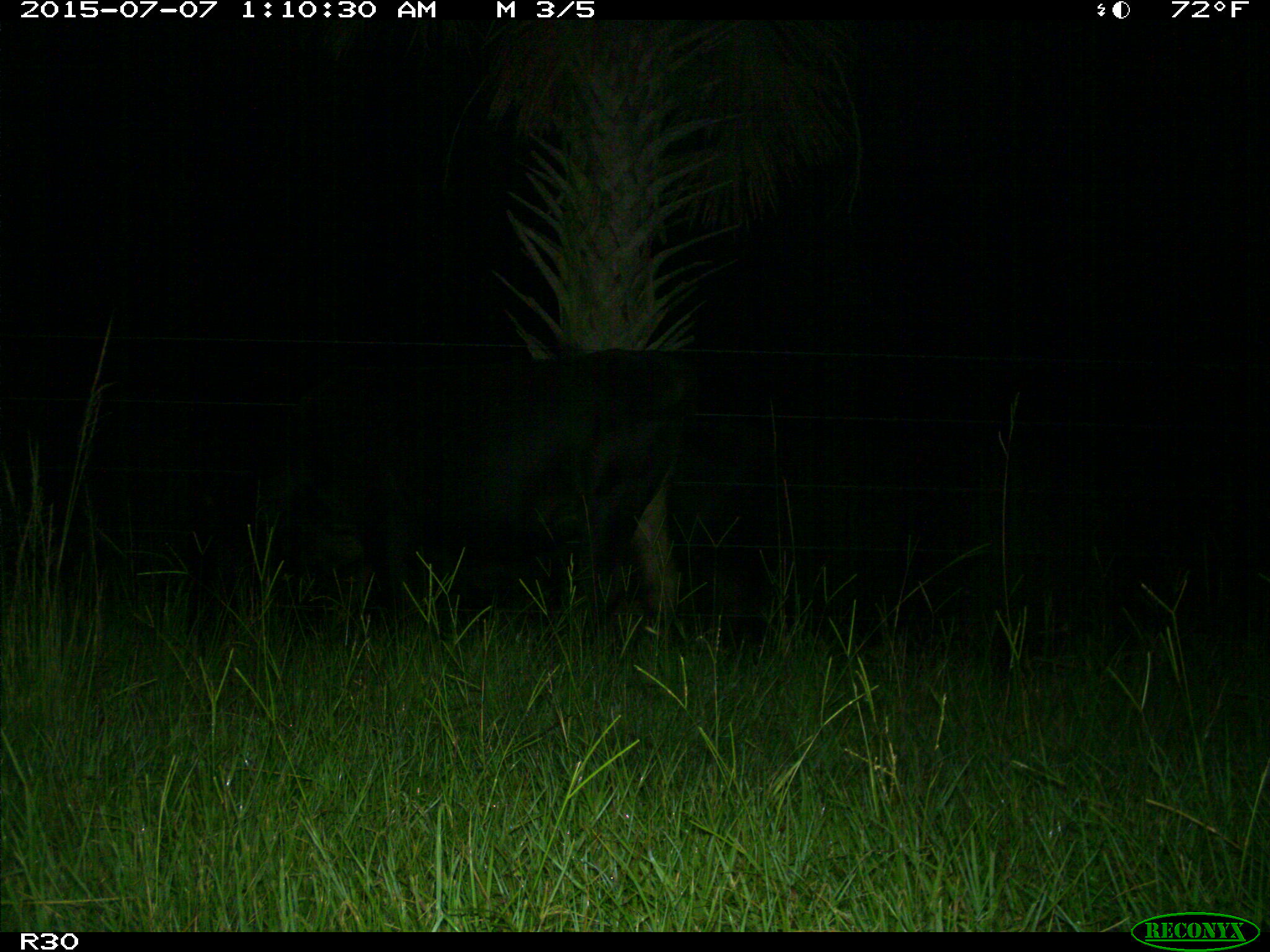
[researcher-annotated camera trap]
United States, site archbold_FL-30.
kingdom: Animalia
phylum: Chordata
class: Mammalia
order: Artiodactyla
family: Bovidae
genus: Bos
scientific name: Bos taurus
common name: domestic cow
Bos taurus (domestic cow).